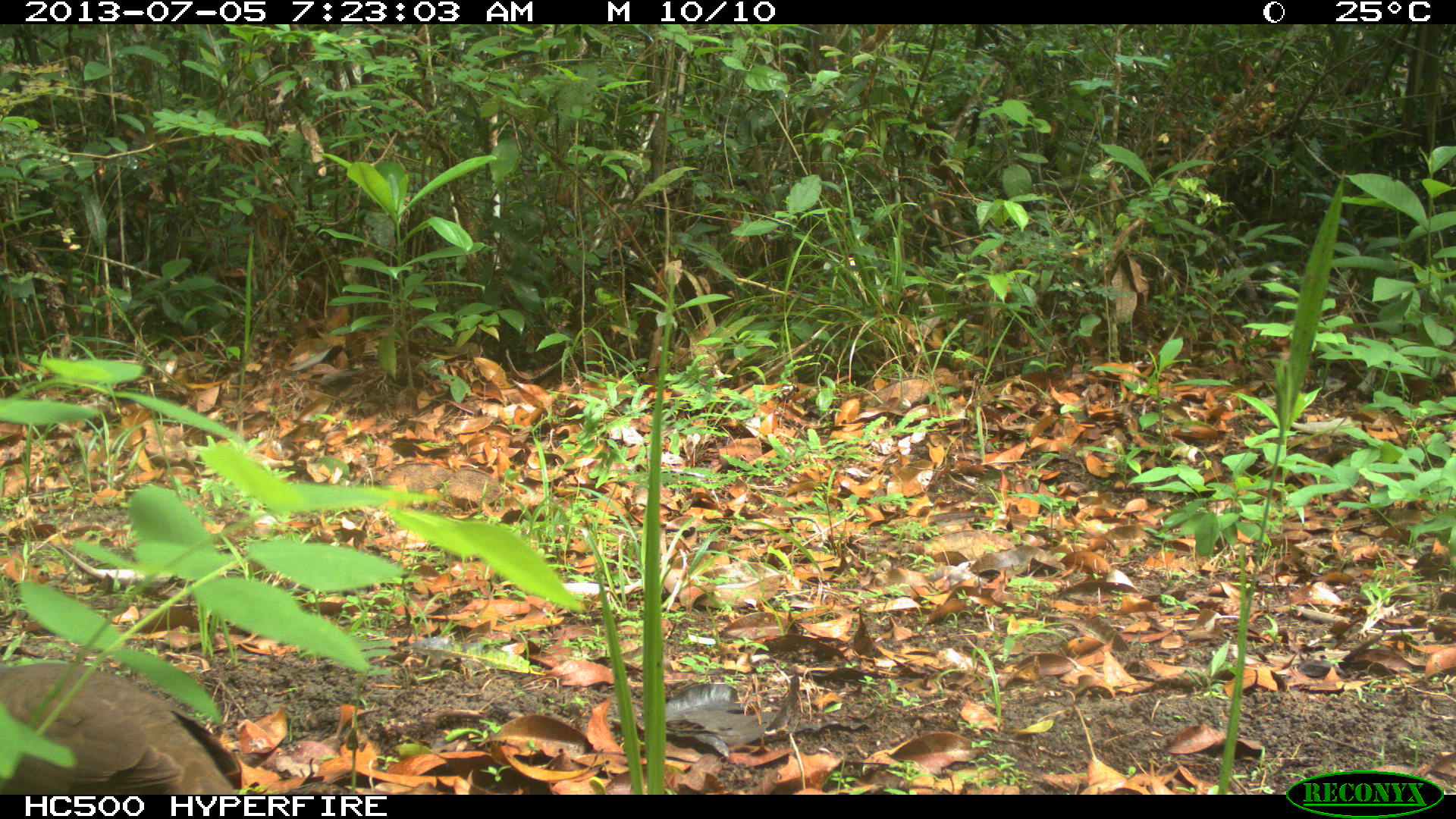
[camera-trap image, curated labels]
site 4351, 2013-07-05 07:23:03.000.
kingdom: Animalia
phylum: Chordata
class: Aves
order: Columbiformes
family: Columbidae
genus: Leptotila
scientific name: Leptotila plumbeiceps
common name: gray-headed dove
Leptotila plumbeiceps (gray-headed dove), count 1.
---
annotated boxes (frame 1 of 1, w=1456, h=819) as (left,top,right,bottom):
leptotila plumbeiceps: (0,662,241,795)